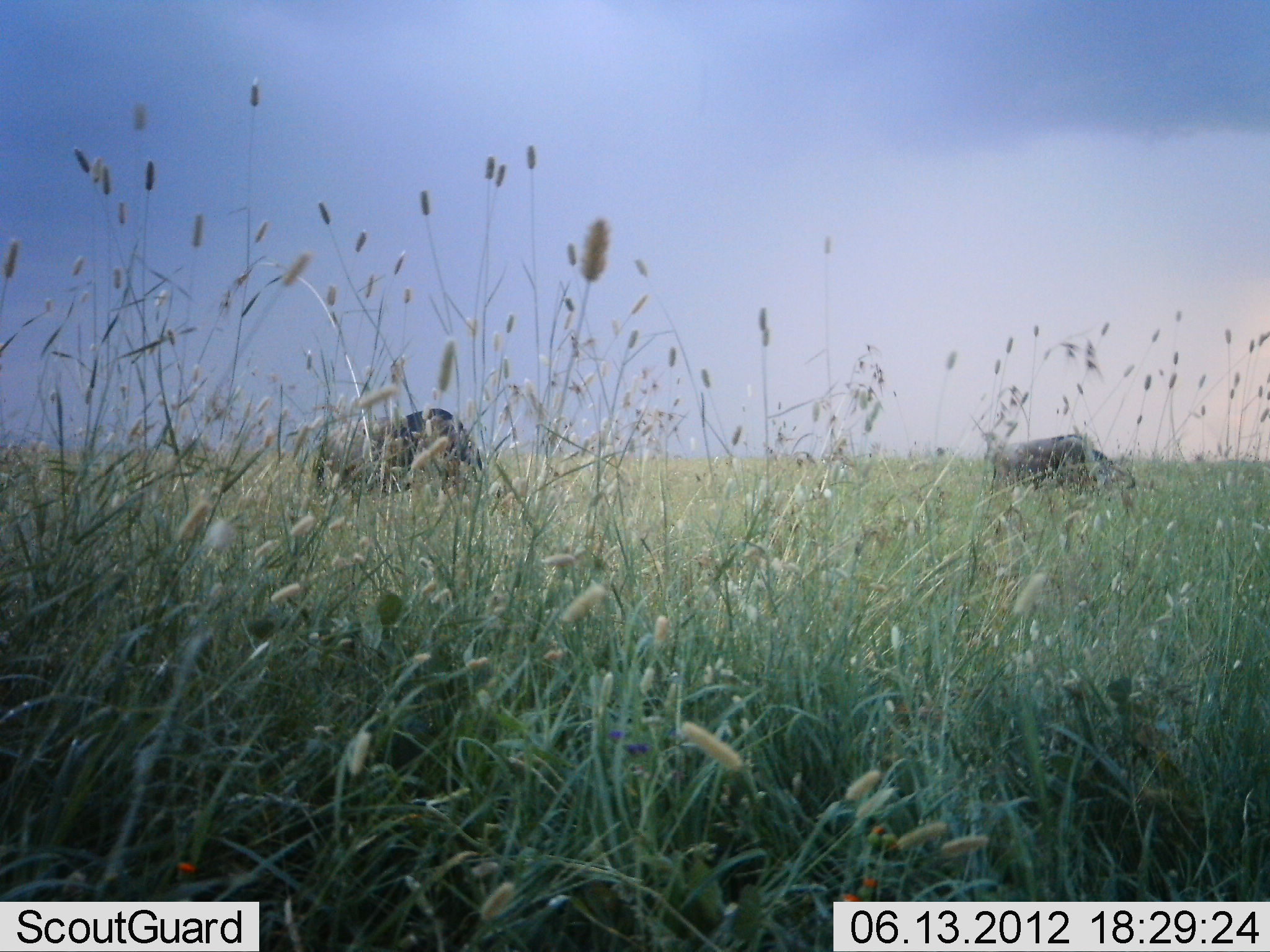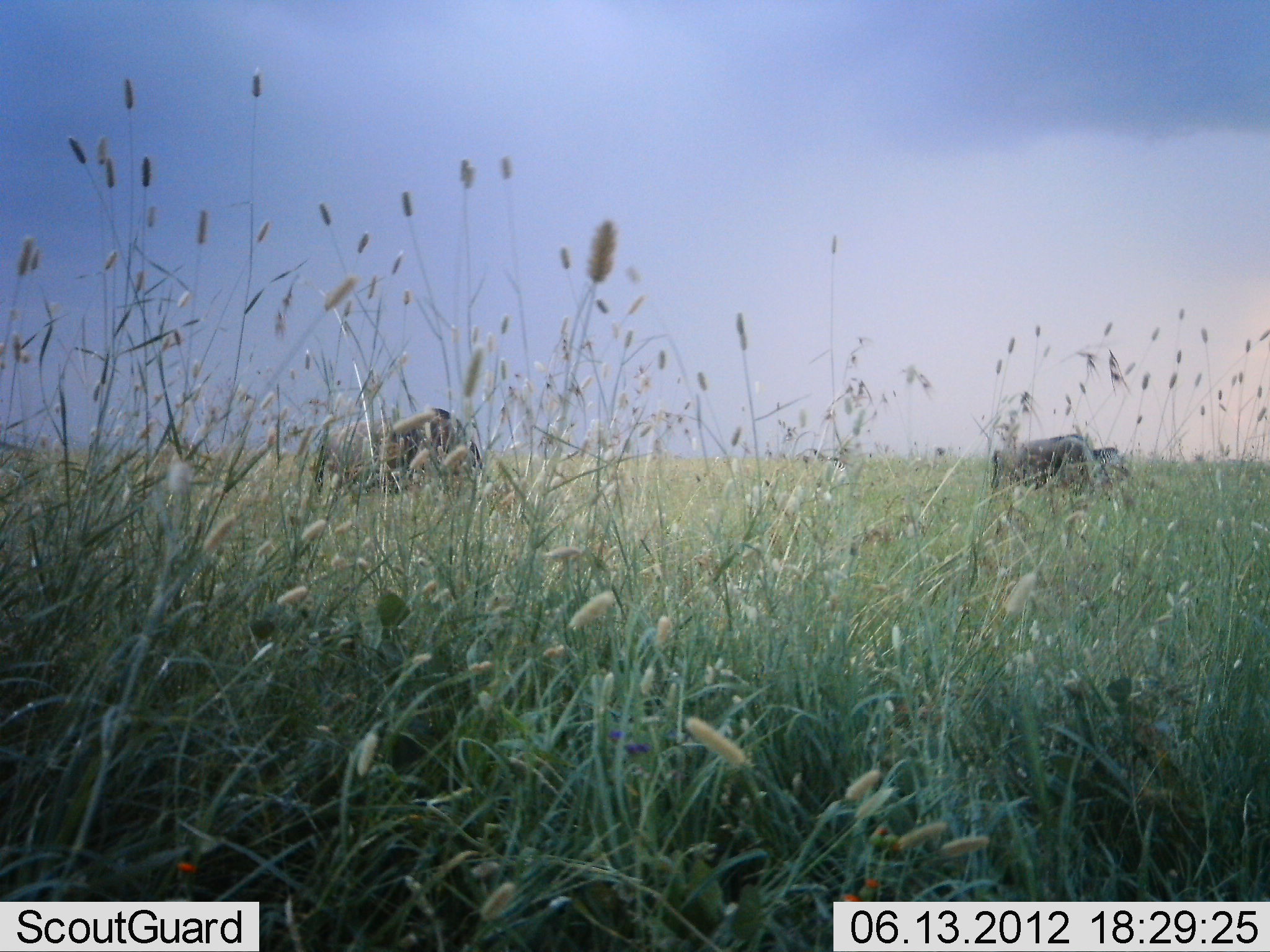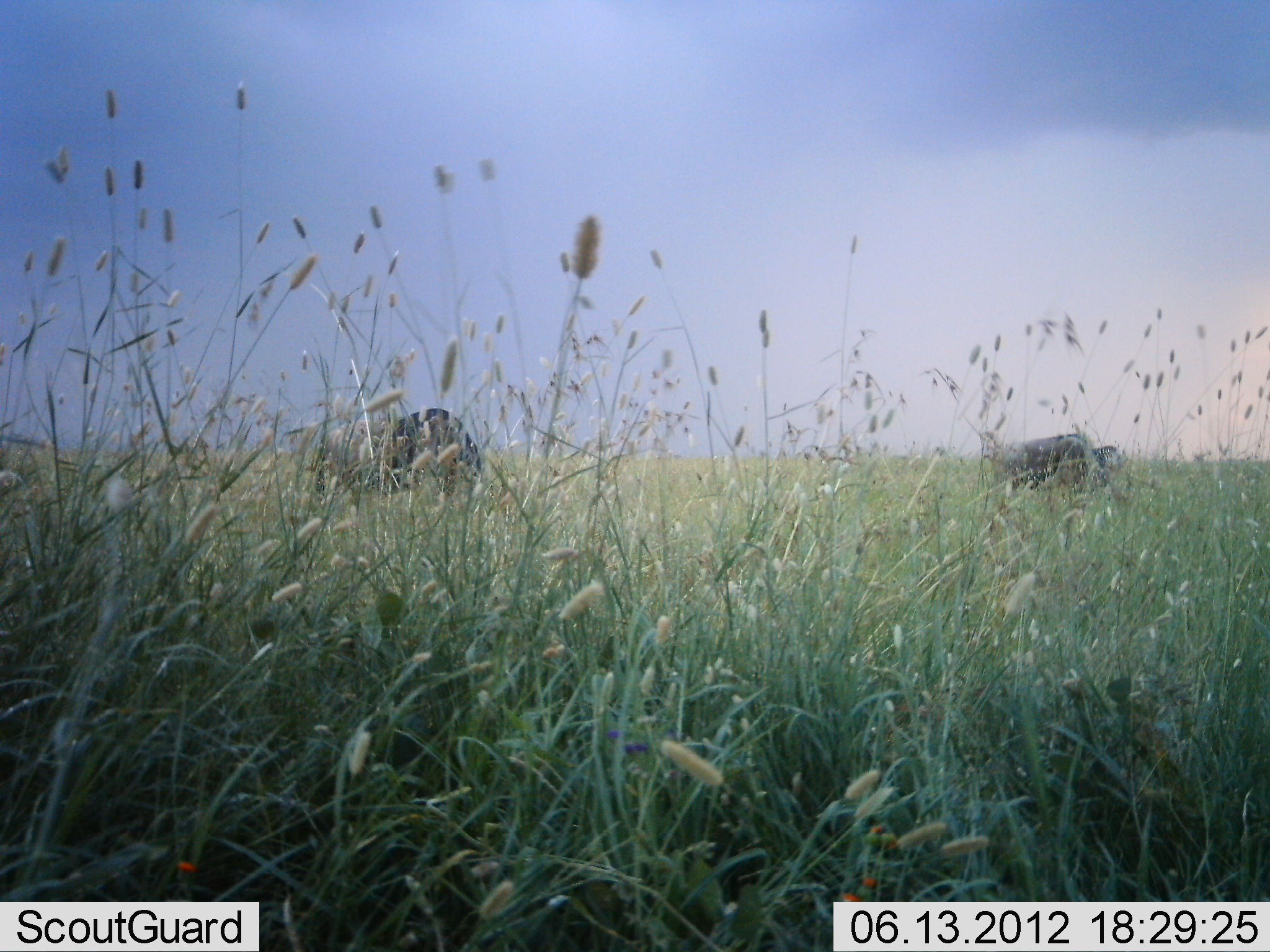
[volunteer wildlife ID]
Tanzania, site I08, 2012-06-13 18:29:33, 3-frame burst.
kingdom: Animalia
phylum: Chordata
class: Mammalia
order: Artiodactyla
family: Bovidae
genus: Connochaetes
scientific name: Connochaetes taurinus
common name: blue wildebeest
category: wildebeest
Wildebeest (blue wildebeest) (Connochaetes taurinus), count 2. Behavior (volunteer vote fractions): standing 20%, resting 0%, moving 0%, interacting 0%. Young present (vote fraction): 0%. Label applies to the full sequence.